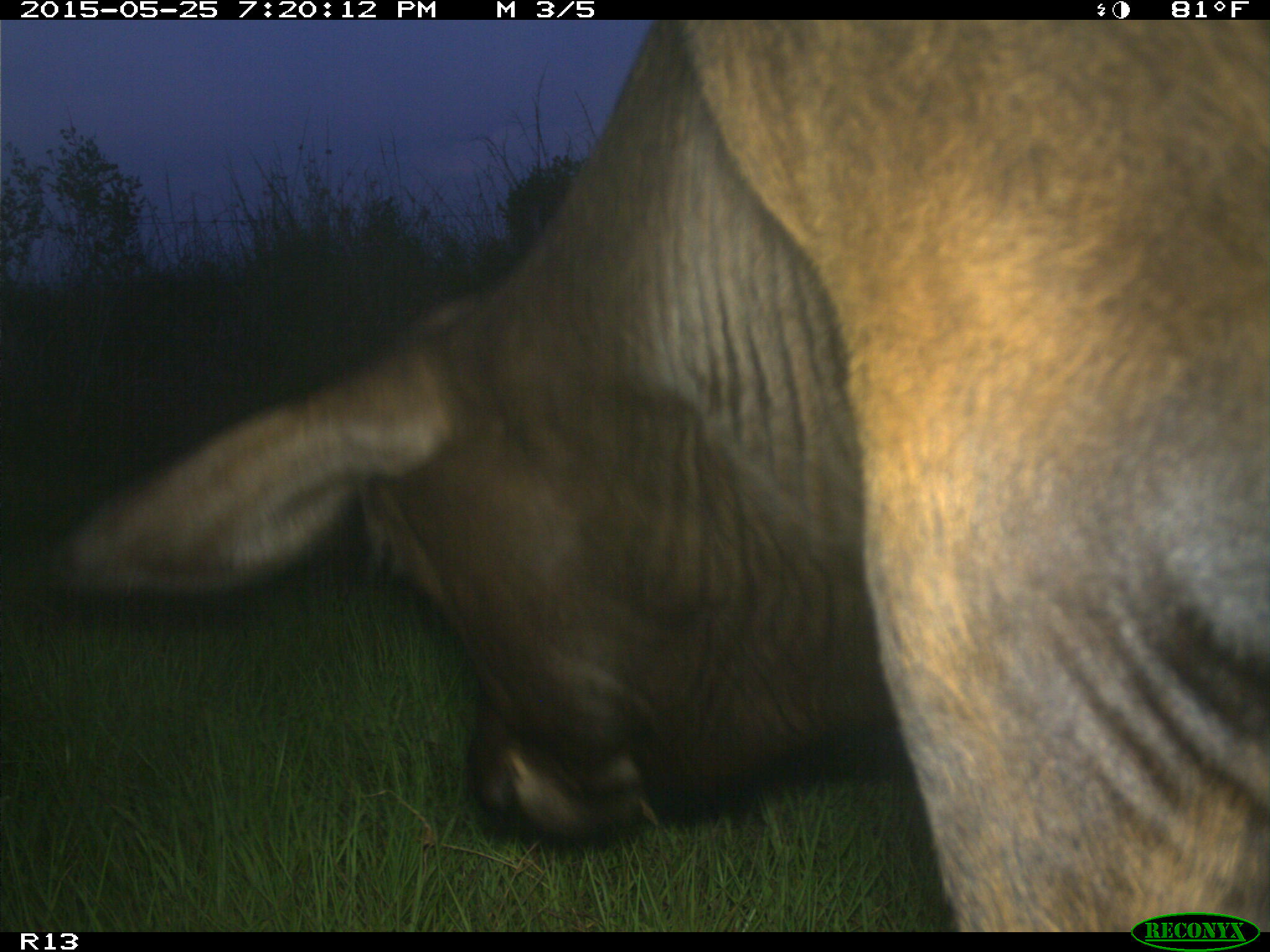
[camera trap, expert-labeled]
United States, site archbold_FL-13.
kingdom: Animalia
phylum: Chordata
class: Mammalia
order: Artiodactyla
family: Bovidae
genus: Bos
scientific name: Bos taurus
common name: domestic cow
Bos taurus (domestic cow).